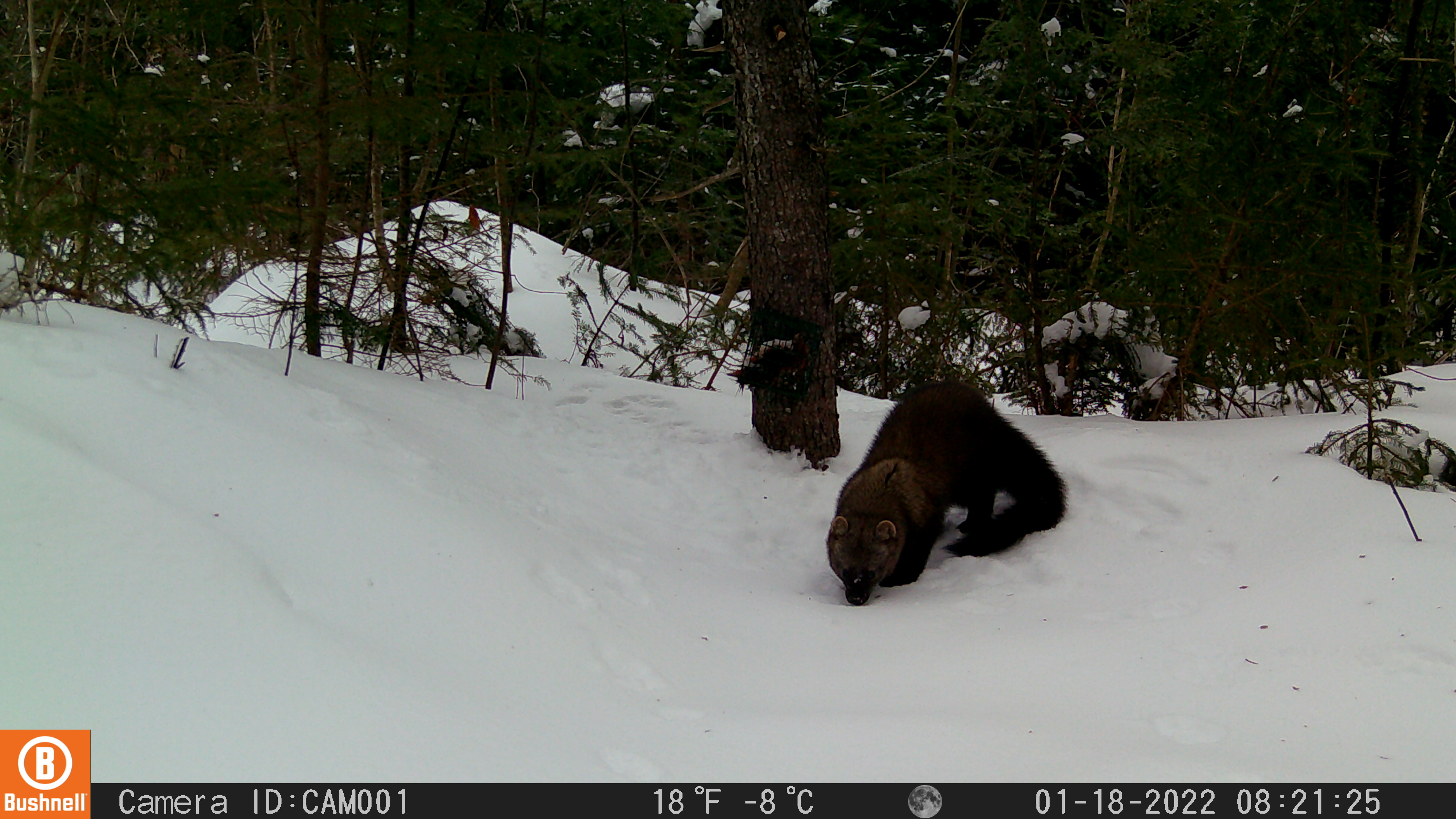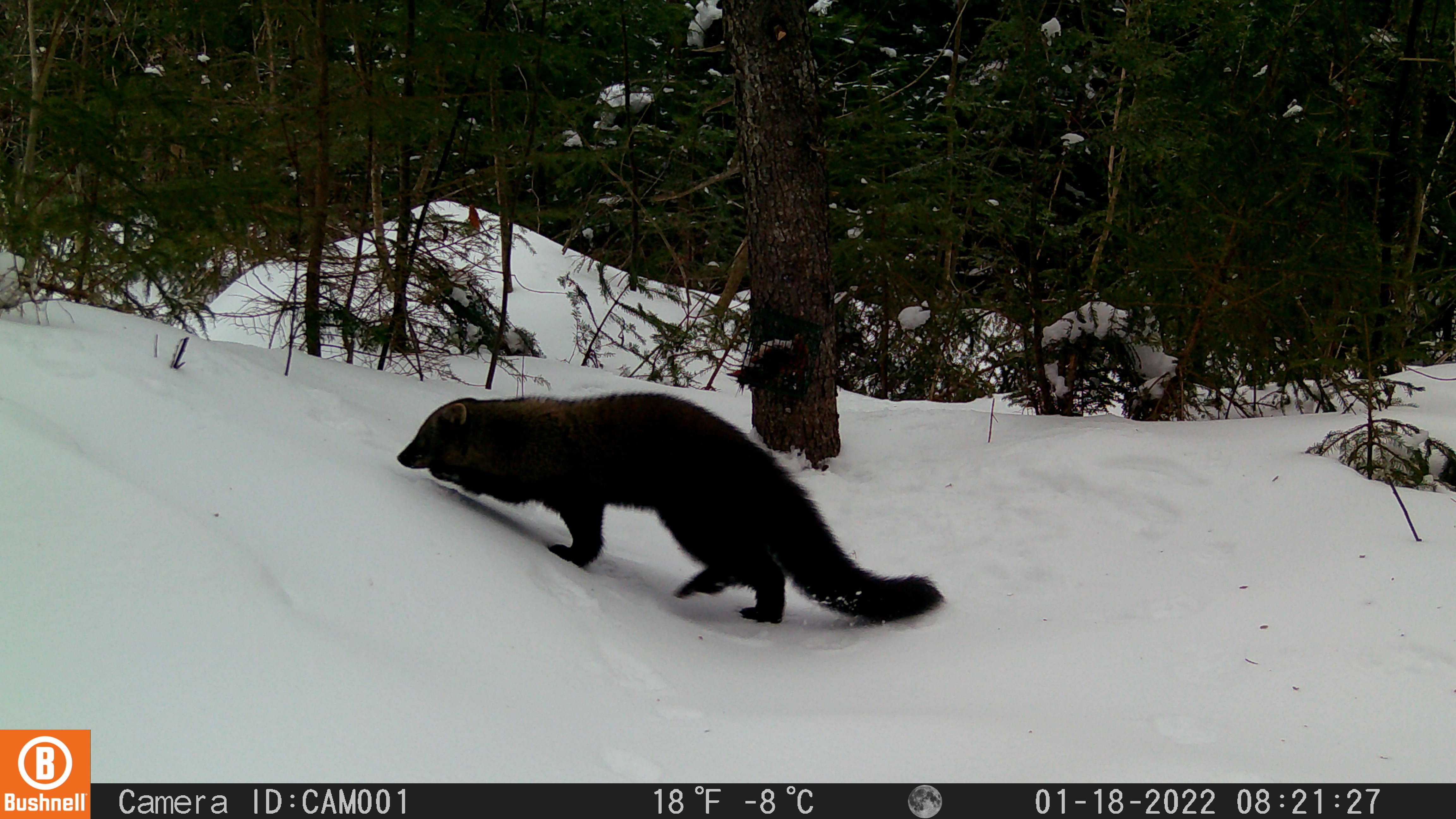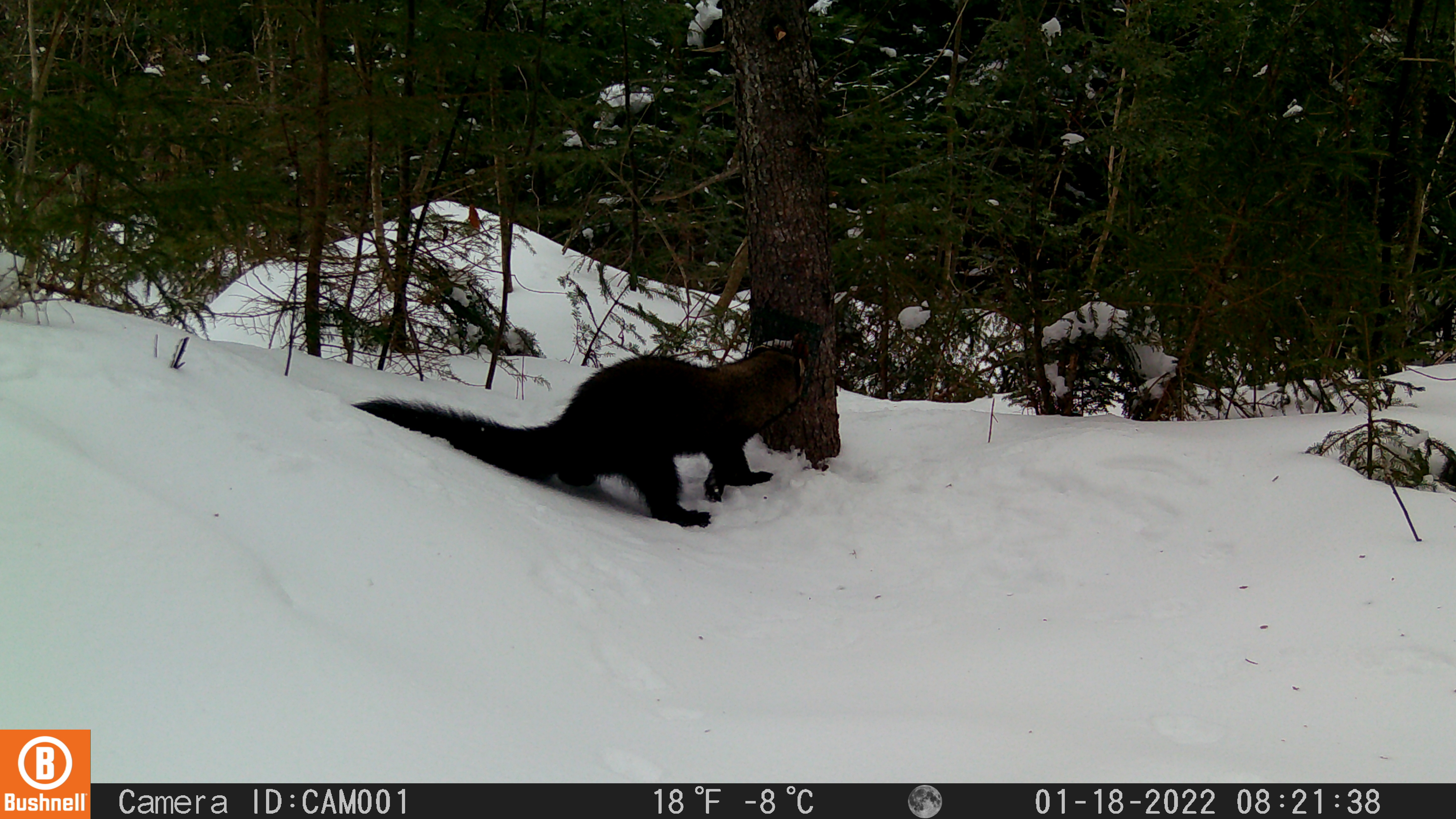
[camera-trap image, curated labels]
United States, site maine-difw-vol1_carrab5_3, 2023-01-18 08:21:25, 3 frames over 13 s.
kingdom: Animalia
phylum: Chordata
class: Mammalia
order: Carnivora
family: Mustelidae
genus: Pekania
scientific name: Pekania pennanti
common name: fisher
Fisher (Pekania pennanti).